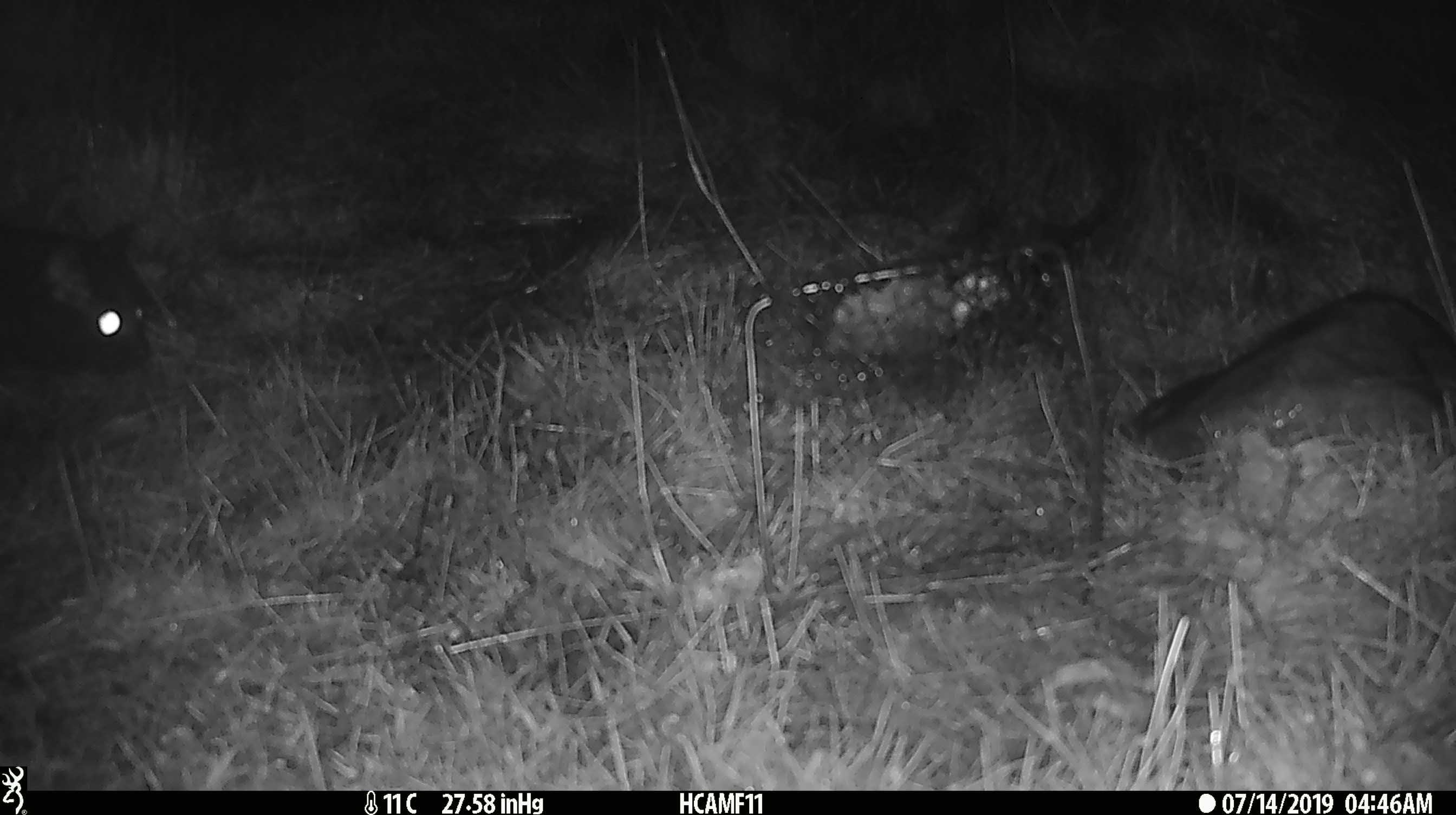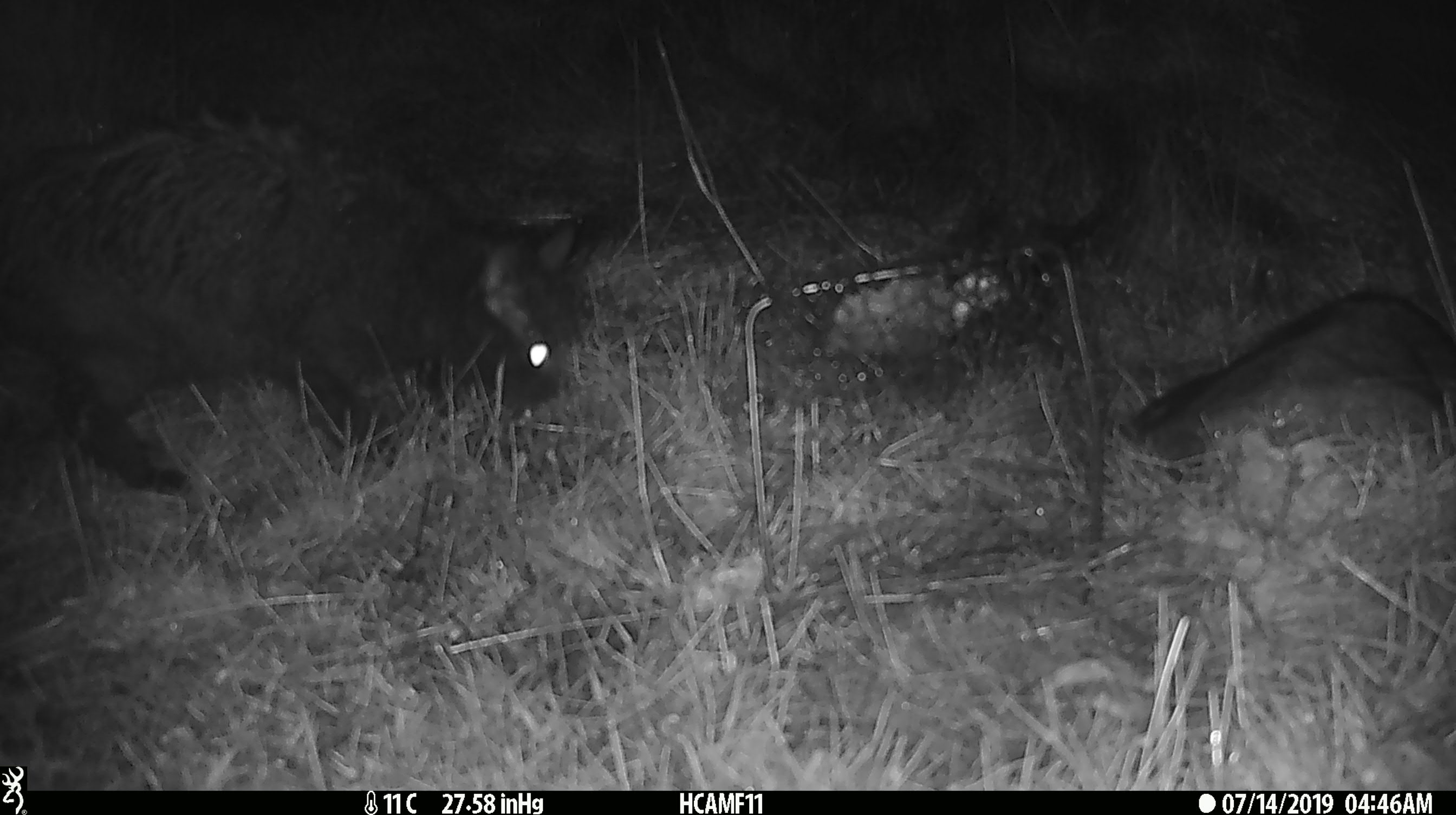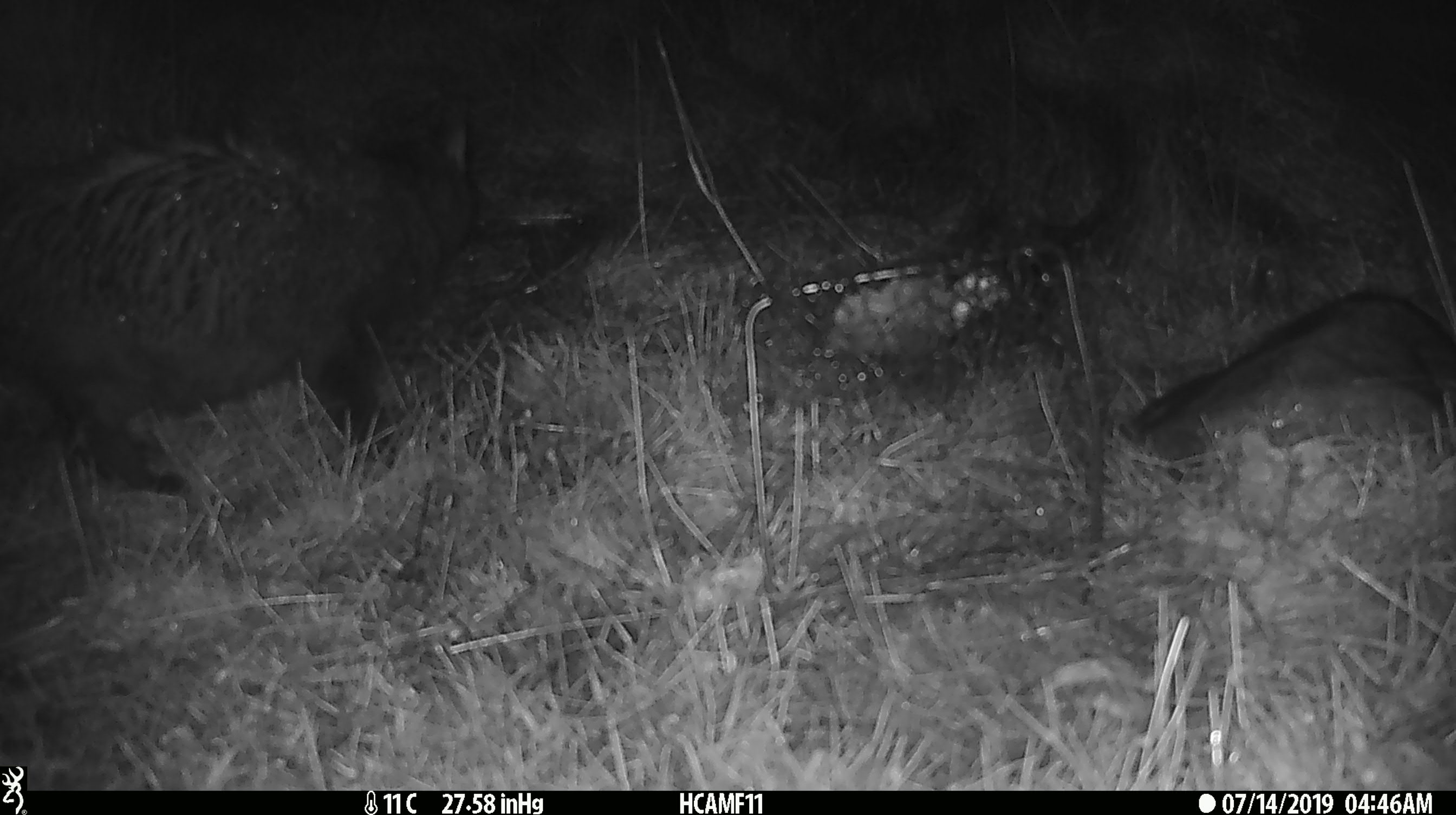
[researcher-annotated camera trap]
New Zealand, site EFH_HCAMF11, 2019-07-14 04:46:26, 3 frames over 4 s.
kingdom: Animalia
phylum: Chordata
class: Mammalia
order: Carnivora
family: Felidae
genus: Felis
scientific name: Felis catus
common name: domestic cat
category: cat